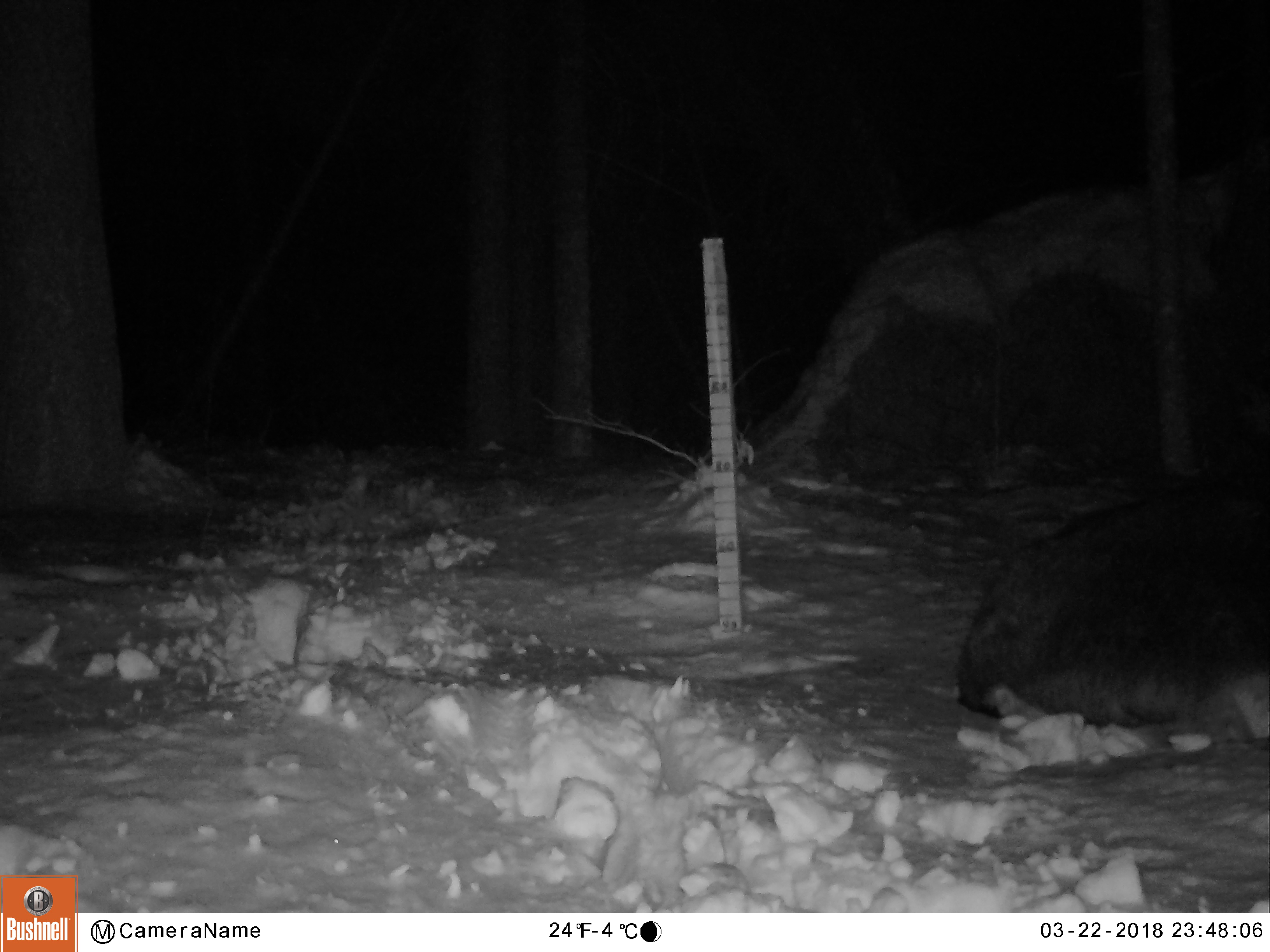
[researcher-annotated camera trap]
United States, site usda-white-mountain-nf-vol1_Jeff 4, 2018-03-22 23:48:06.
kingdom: Animalia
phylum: Chordata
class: Mammalia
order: Artiodactyla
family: Cervidae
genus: Alces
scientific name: Alces alces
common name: moose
Moose (Alces alces).